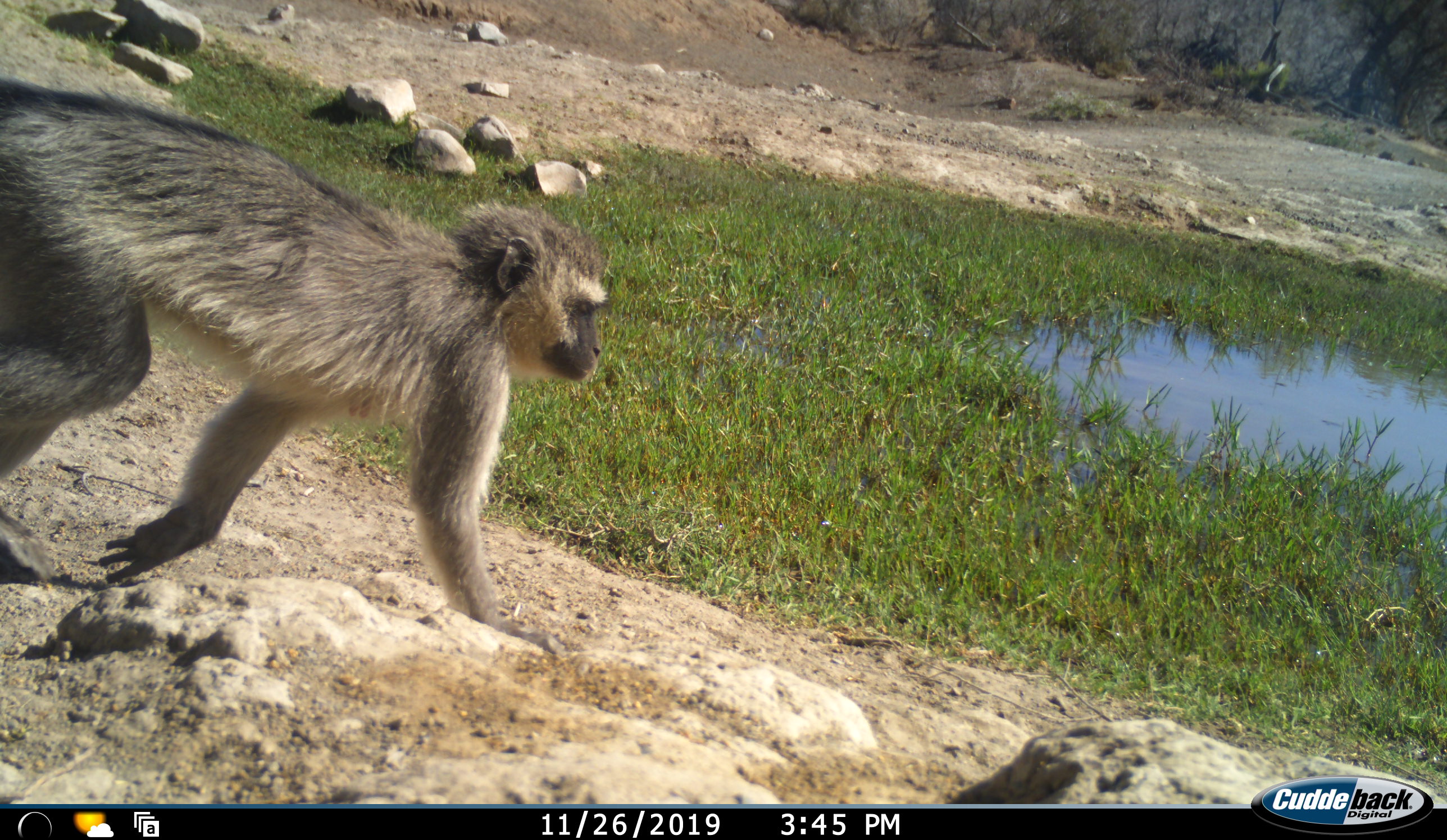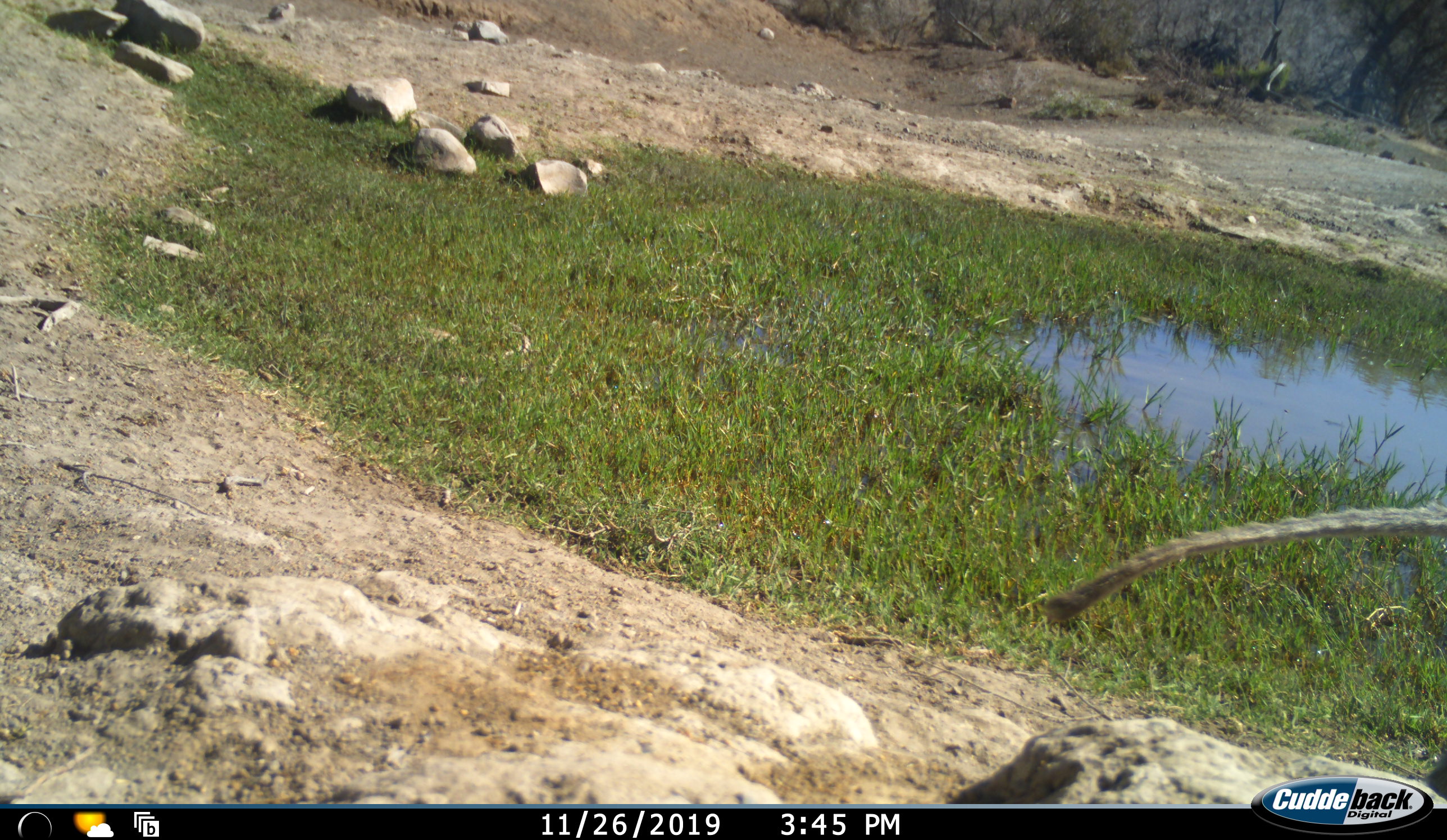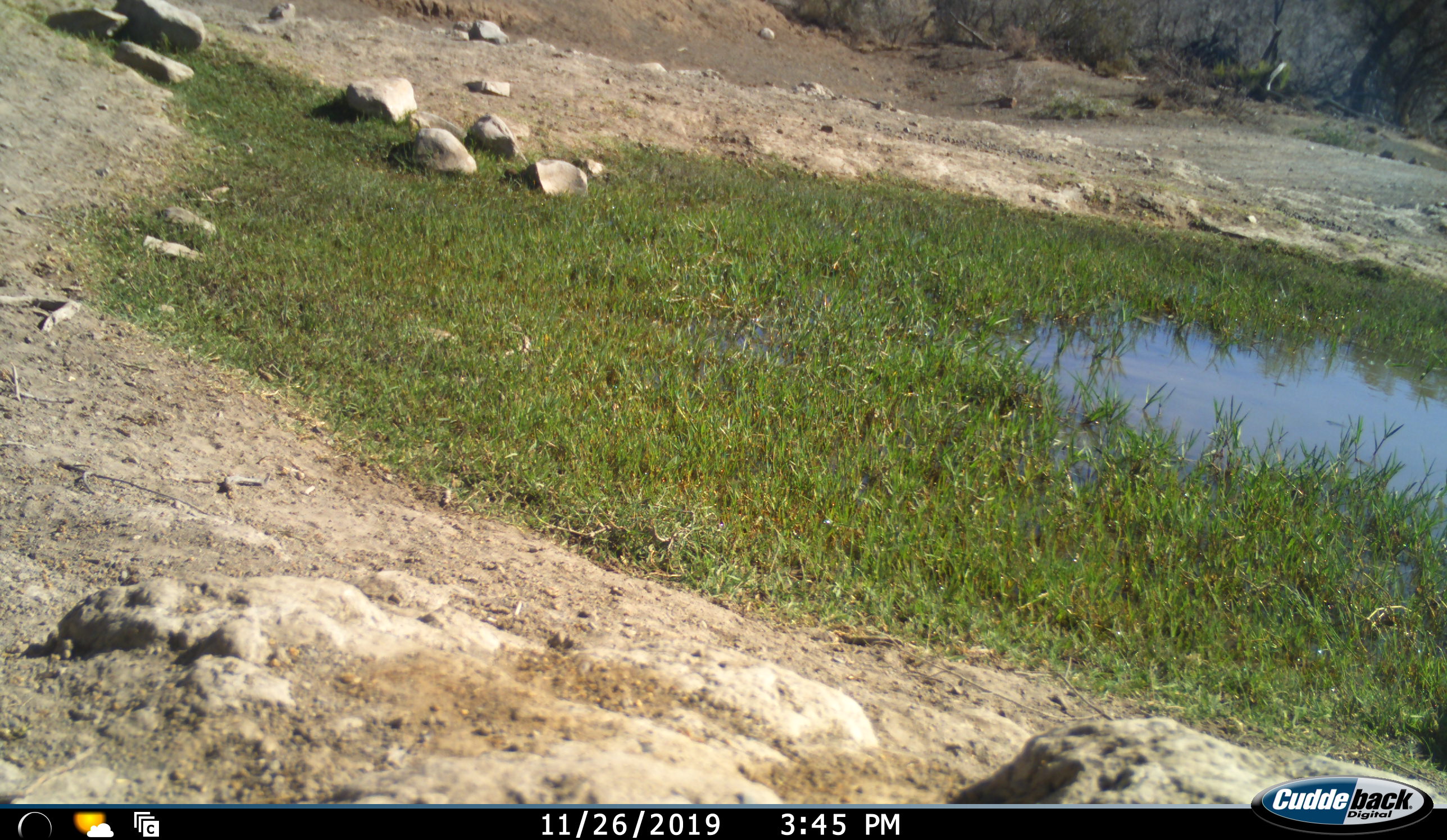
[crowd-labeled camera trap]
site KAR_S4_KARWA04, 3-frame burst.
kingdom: Animalia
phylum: Chordata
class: Mammalia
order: Primates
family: Cercopithecidae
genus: Chlorocebus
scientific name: Chlorocebus pygerythrus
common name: vervet monkey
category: monkeyvervet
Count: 1.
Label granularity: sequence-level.